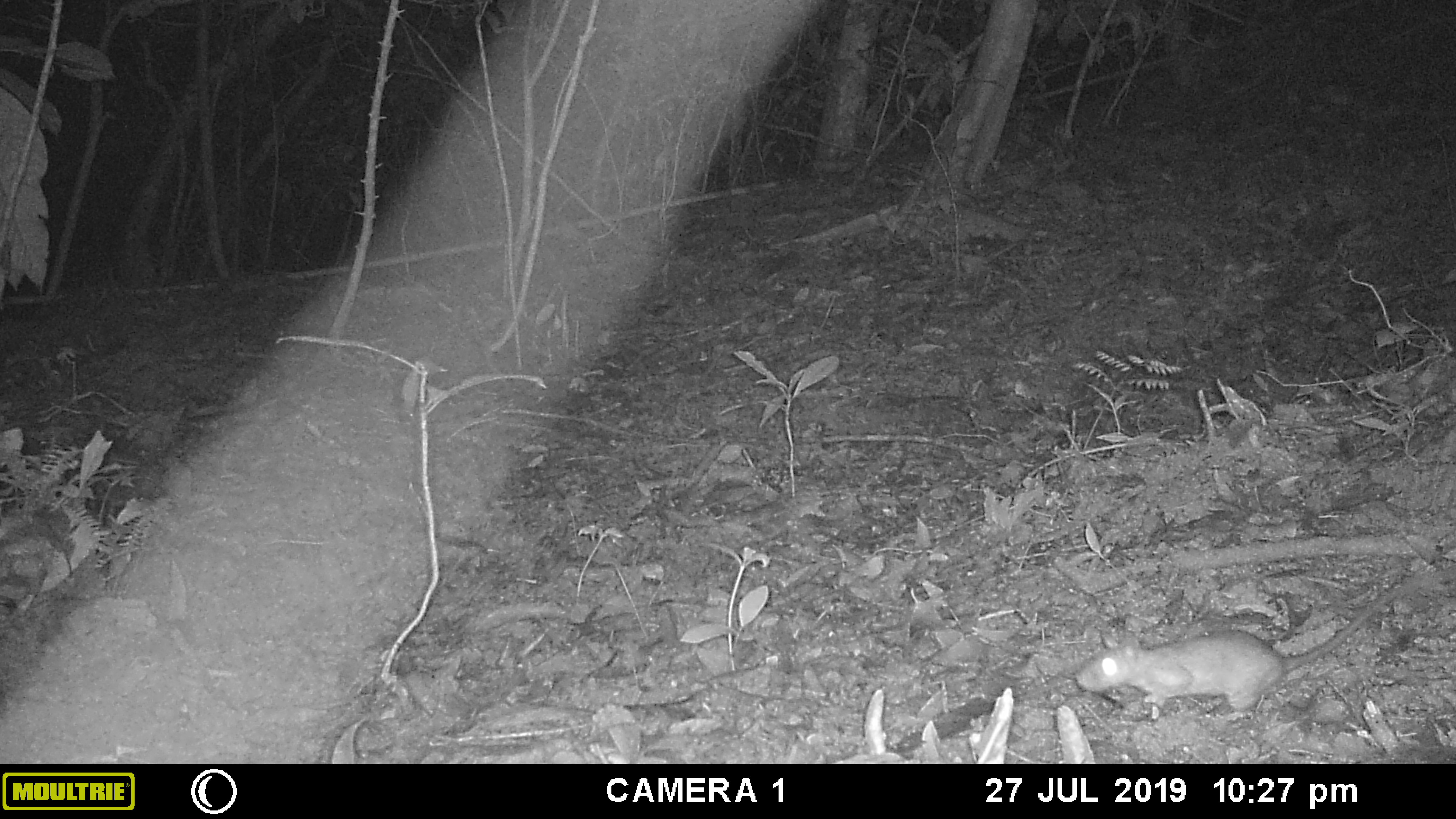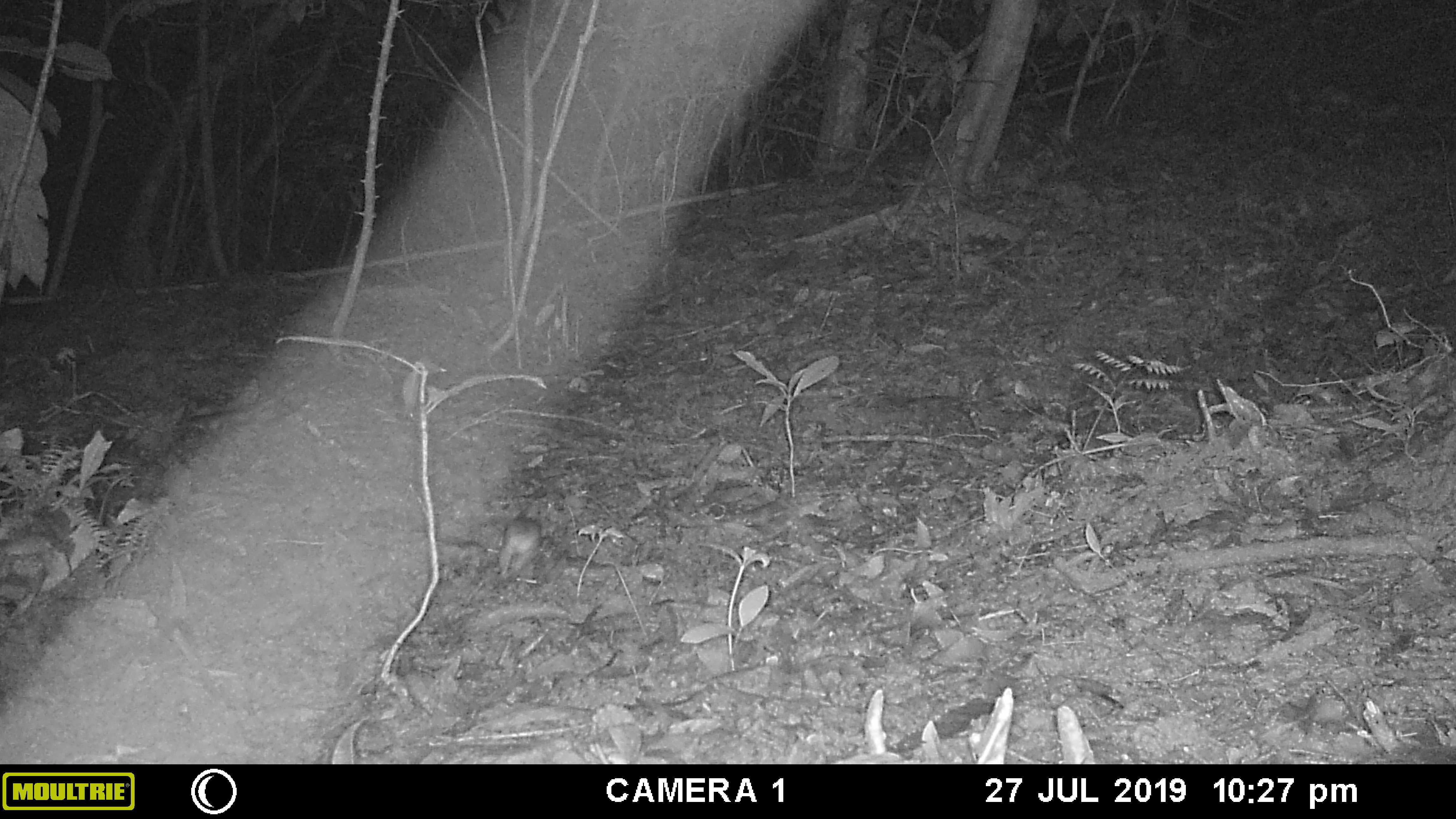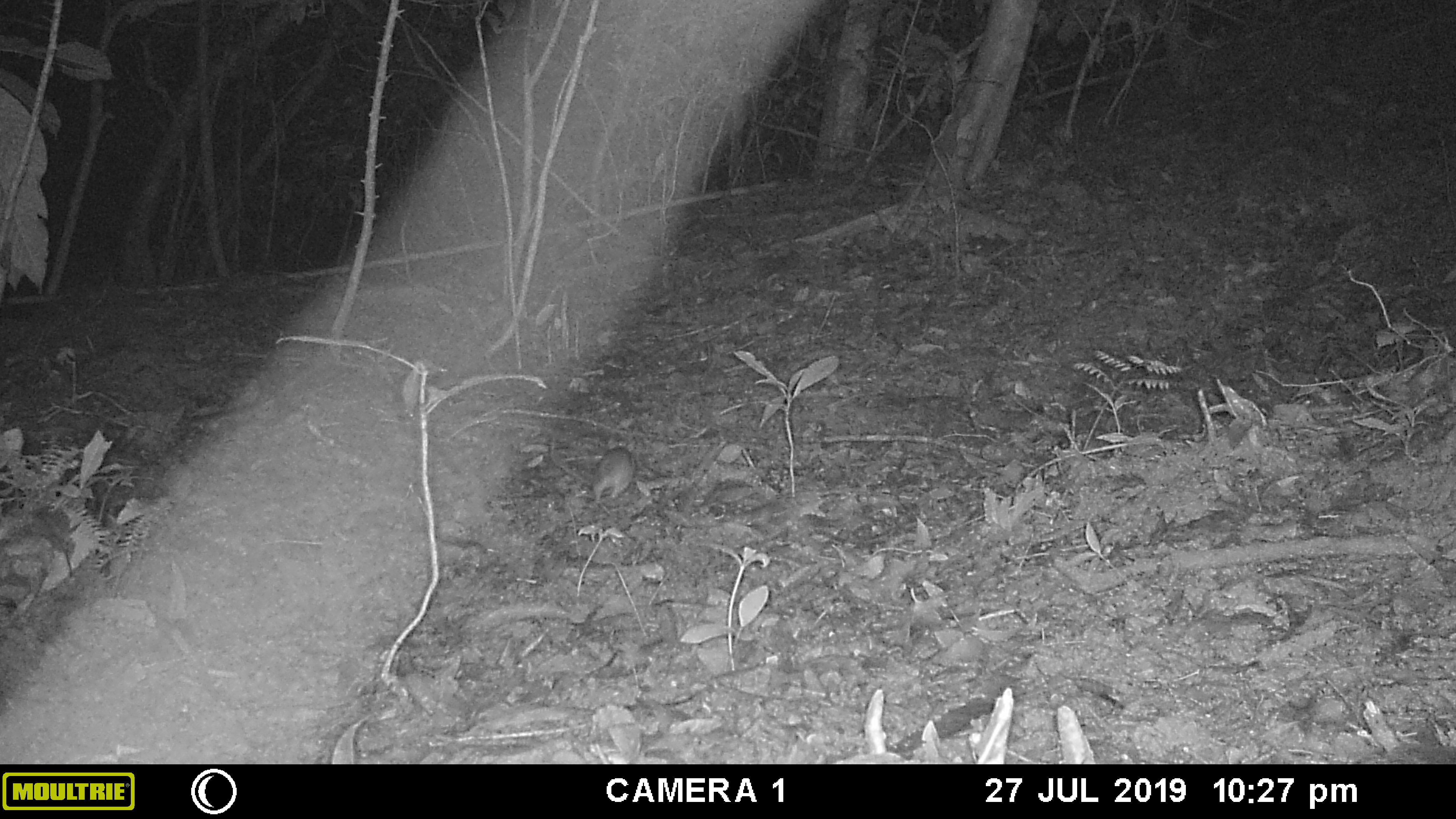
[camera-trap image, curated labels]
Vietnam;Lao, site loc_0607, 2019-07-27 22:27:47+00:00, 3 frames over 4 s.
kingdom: Animalia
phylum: Chordata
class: Mammalia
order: Rodentia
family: Muridae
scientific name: Muridae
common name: old-world mice and rats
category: unidentified murid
Unidentified murid (old-world mice and rats) (Muridae). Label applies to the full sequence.